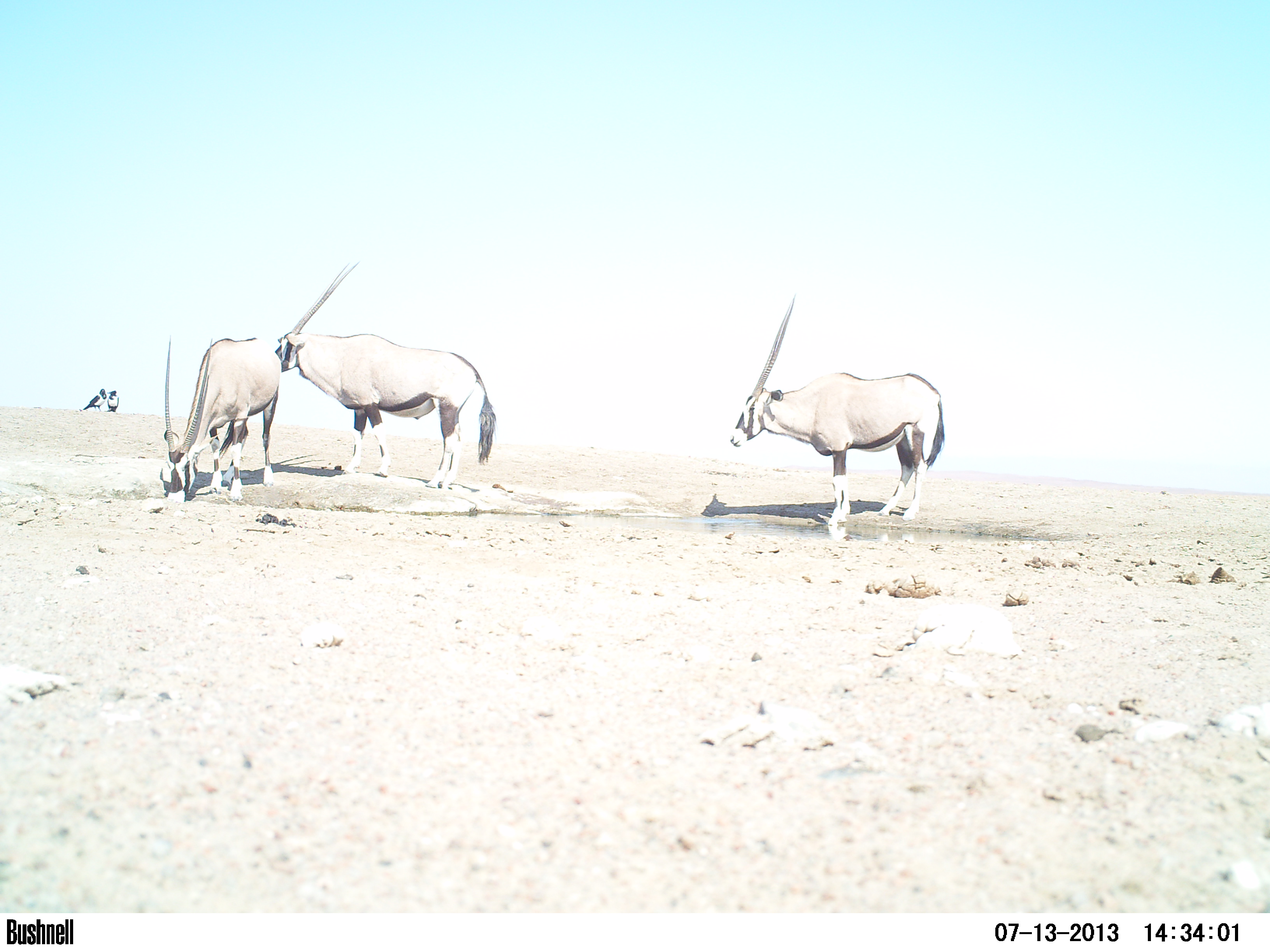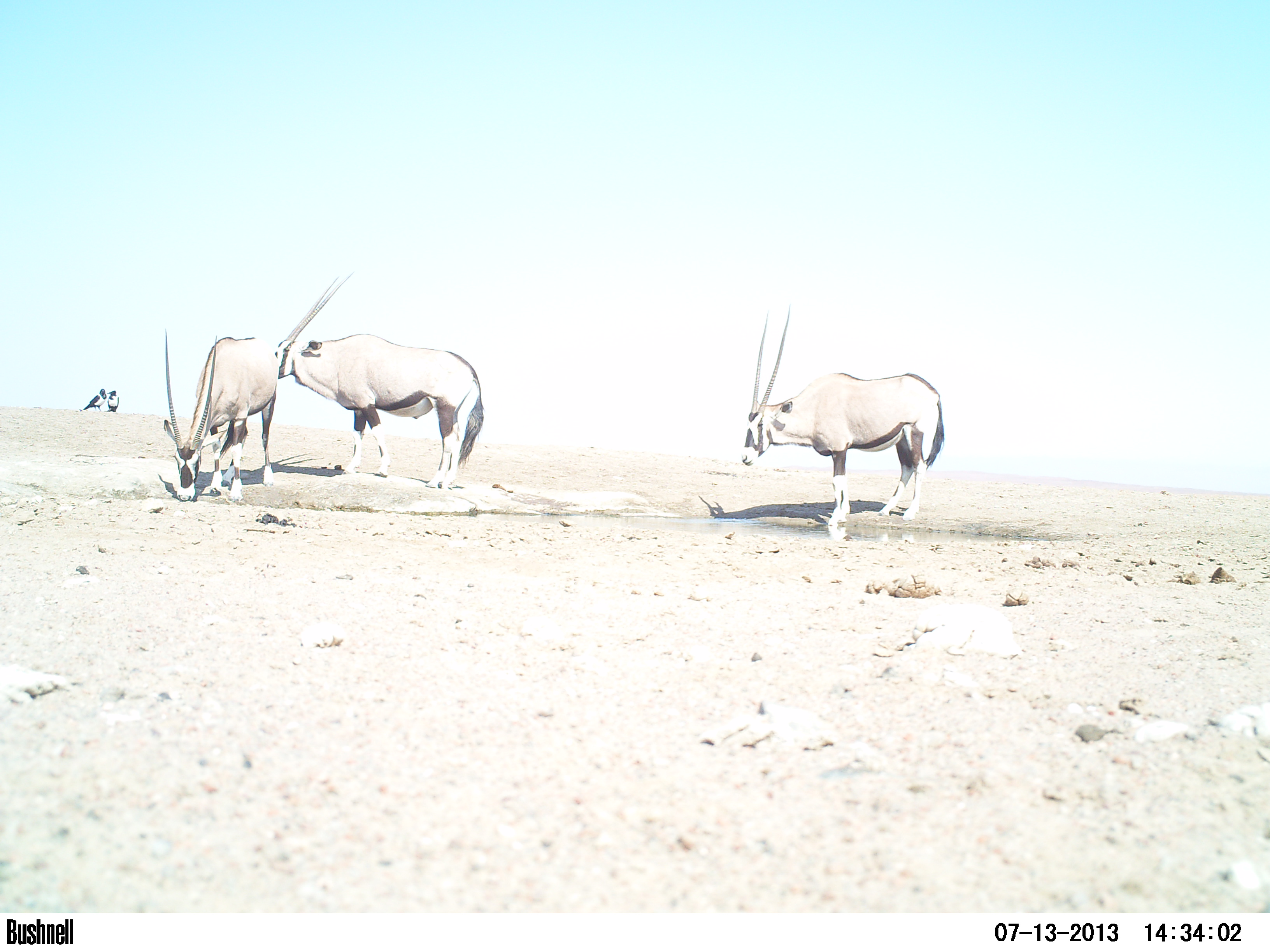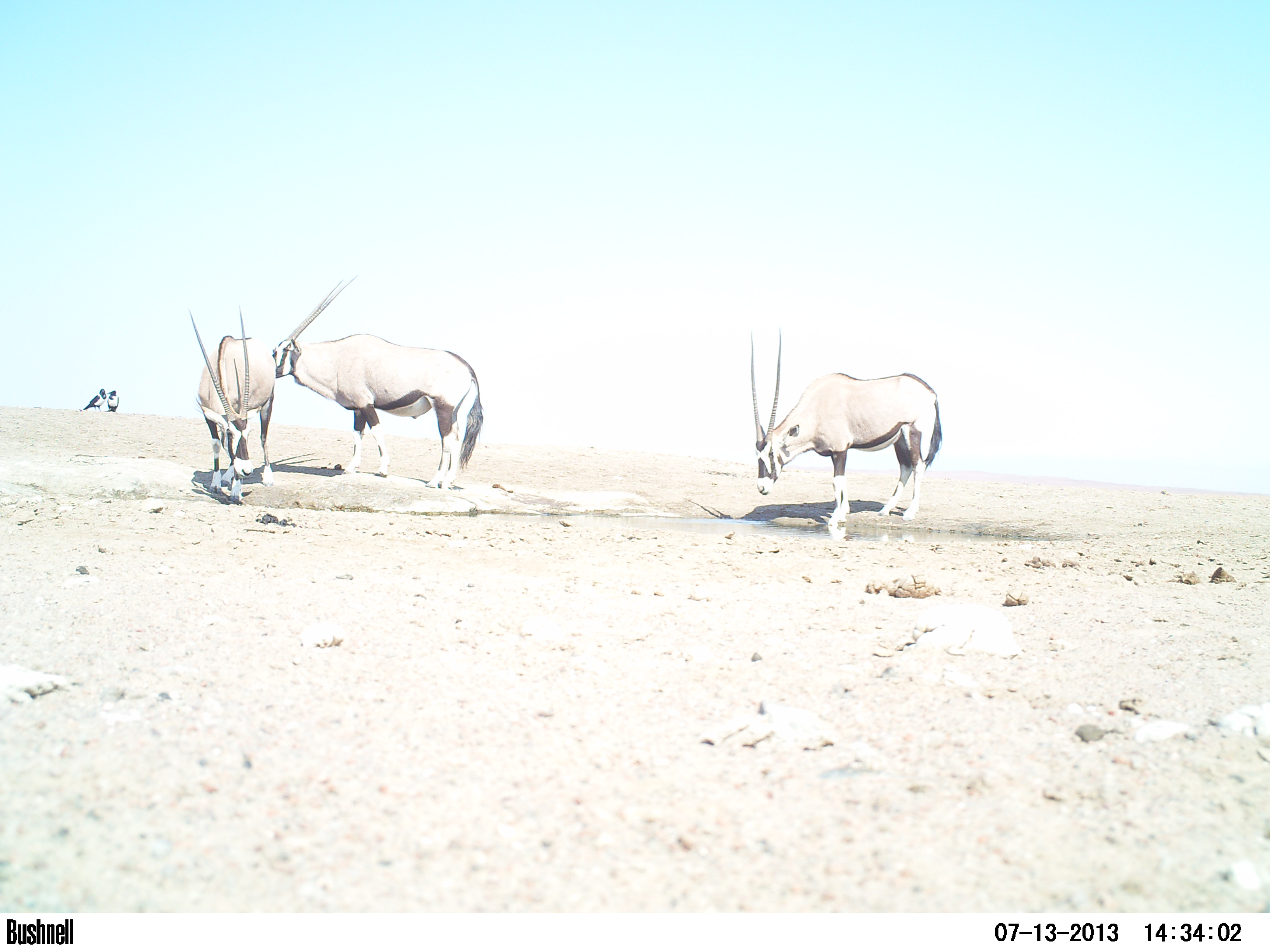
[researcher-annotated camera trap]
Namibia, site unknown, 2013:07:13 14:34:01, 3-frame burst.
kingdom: Animalia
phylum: Chordata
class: Mammalia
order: Artiodactyla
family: Bovidae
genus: Oryx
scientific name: Oryx gazella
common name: gemsbok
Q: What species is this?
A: Oryx gazella (gemsbok).